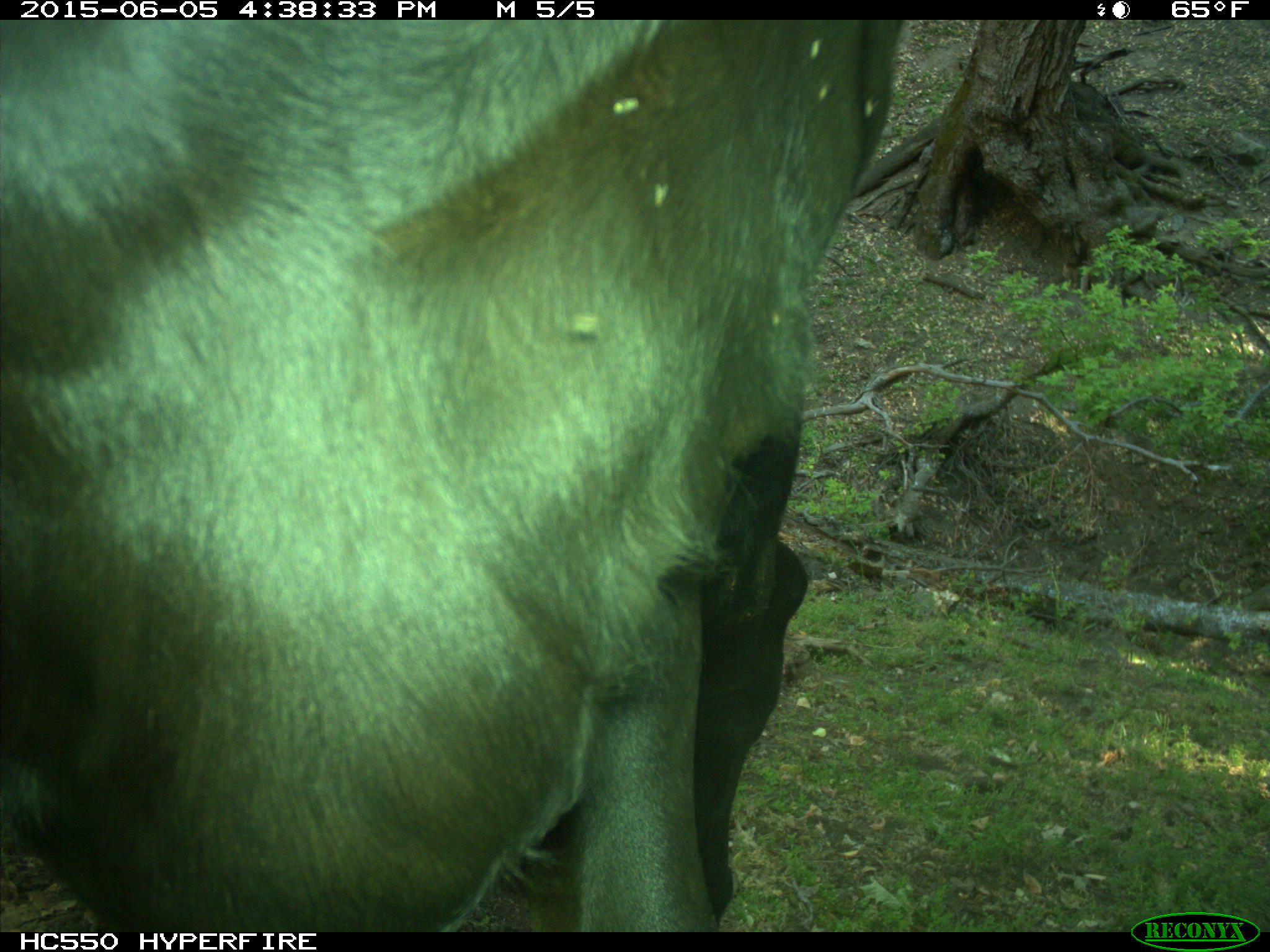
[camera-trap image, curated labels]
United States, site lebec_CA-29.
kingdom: Animalia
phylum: Chordata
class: Mammalia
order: Artiodactyla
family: Bovidae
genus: Bos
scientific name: Bos taurus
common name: domestic cow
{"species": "Bos taurus (domestic cow)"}